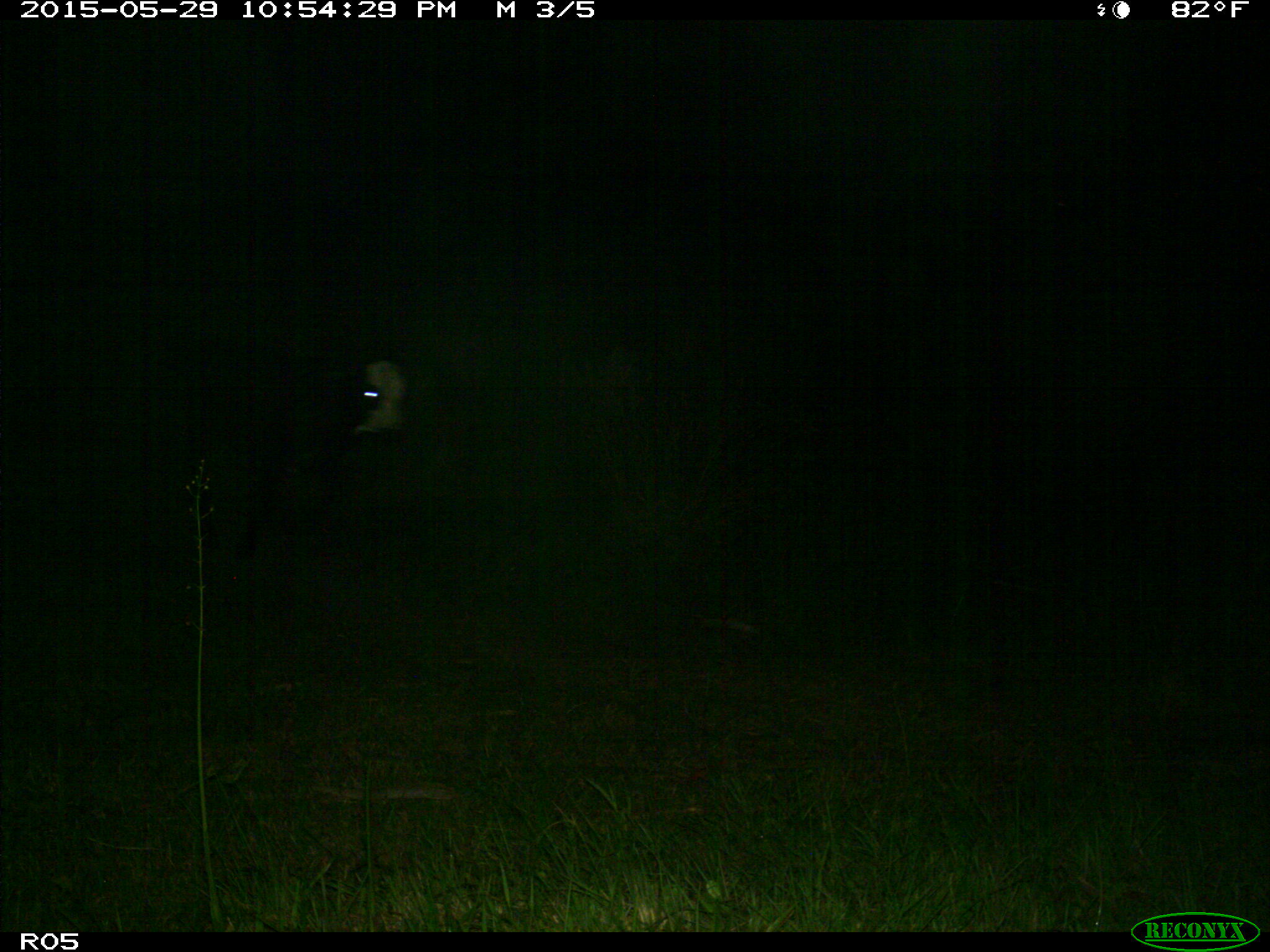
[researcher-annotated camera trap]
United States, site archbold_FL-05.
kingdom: Animalia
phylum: Chordata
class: Mammalia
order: Artiodactyla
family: Bovidae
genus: Bos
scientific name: Bos taurus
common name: domestic cow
Bos taurus (domestic cow).